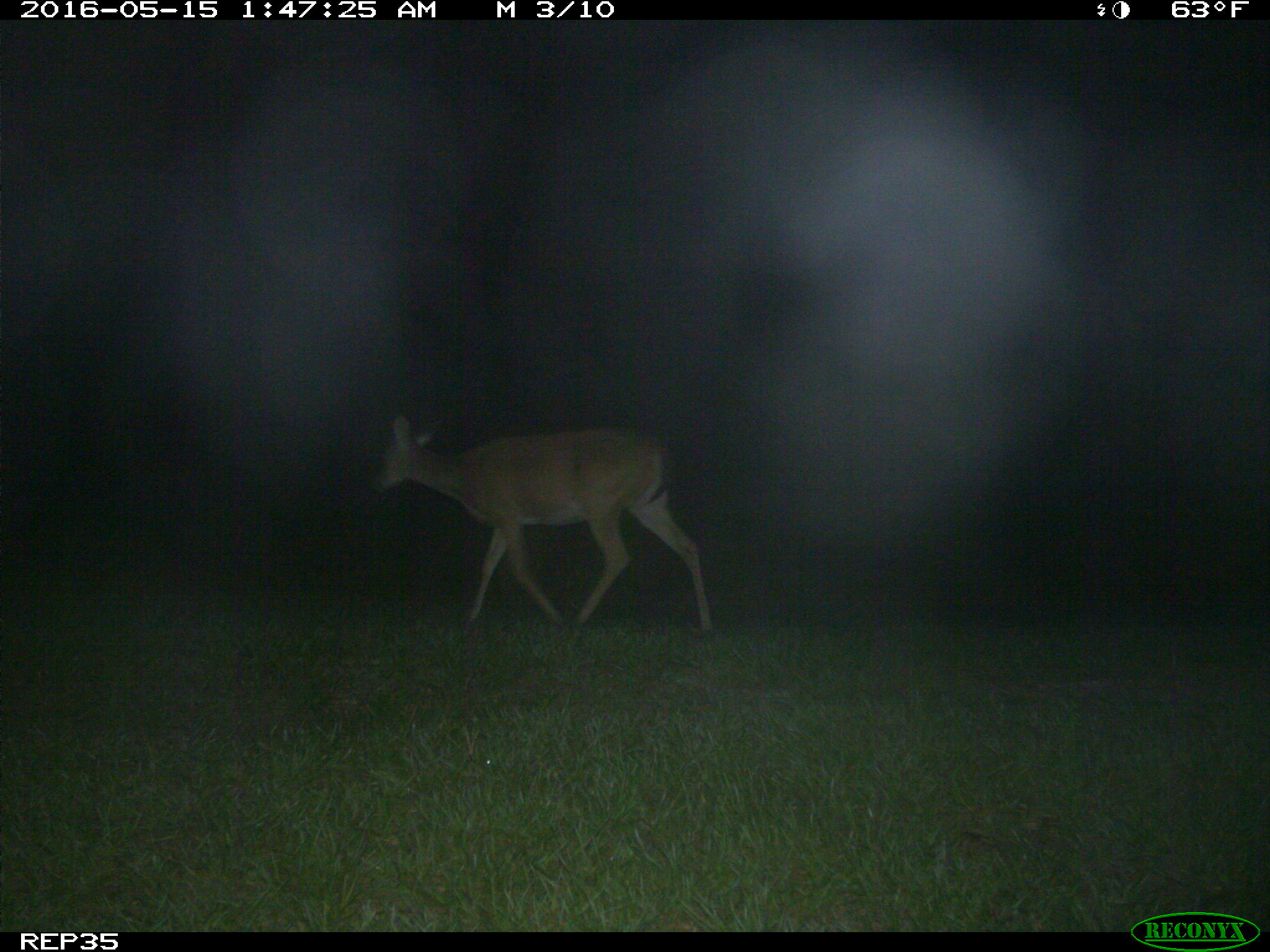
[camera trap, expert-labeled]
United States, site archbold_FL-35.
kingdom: Animalia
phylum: Chordata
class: Mammalia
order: Artiodactyla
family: Cervidae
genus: Odocoileus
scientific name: Odocoileus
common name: deer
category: unidentified deer